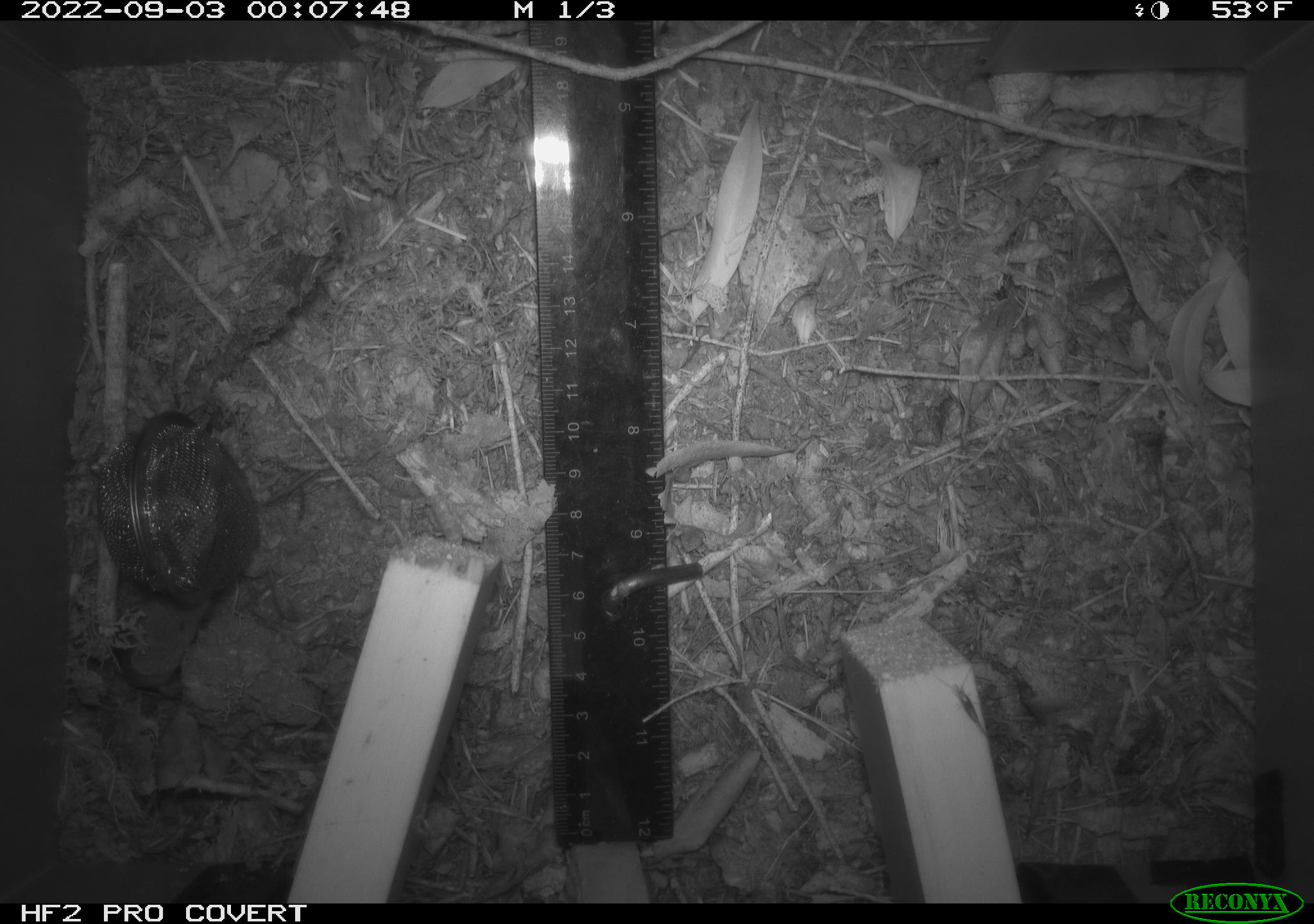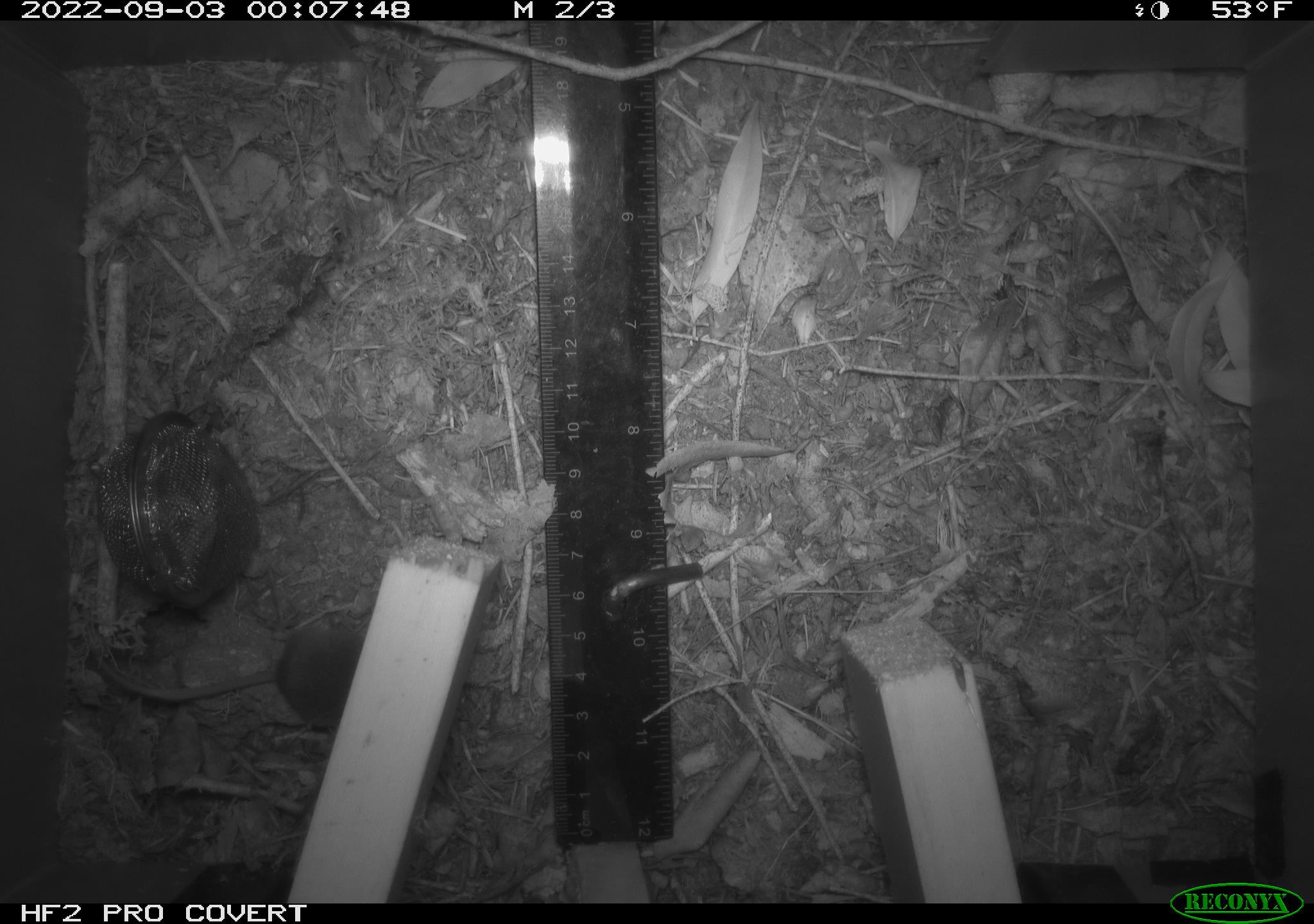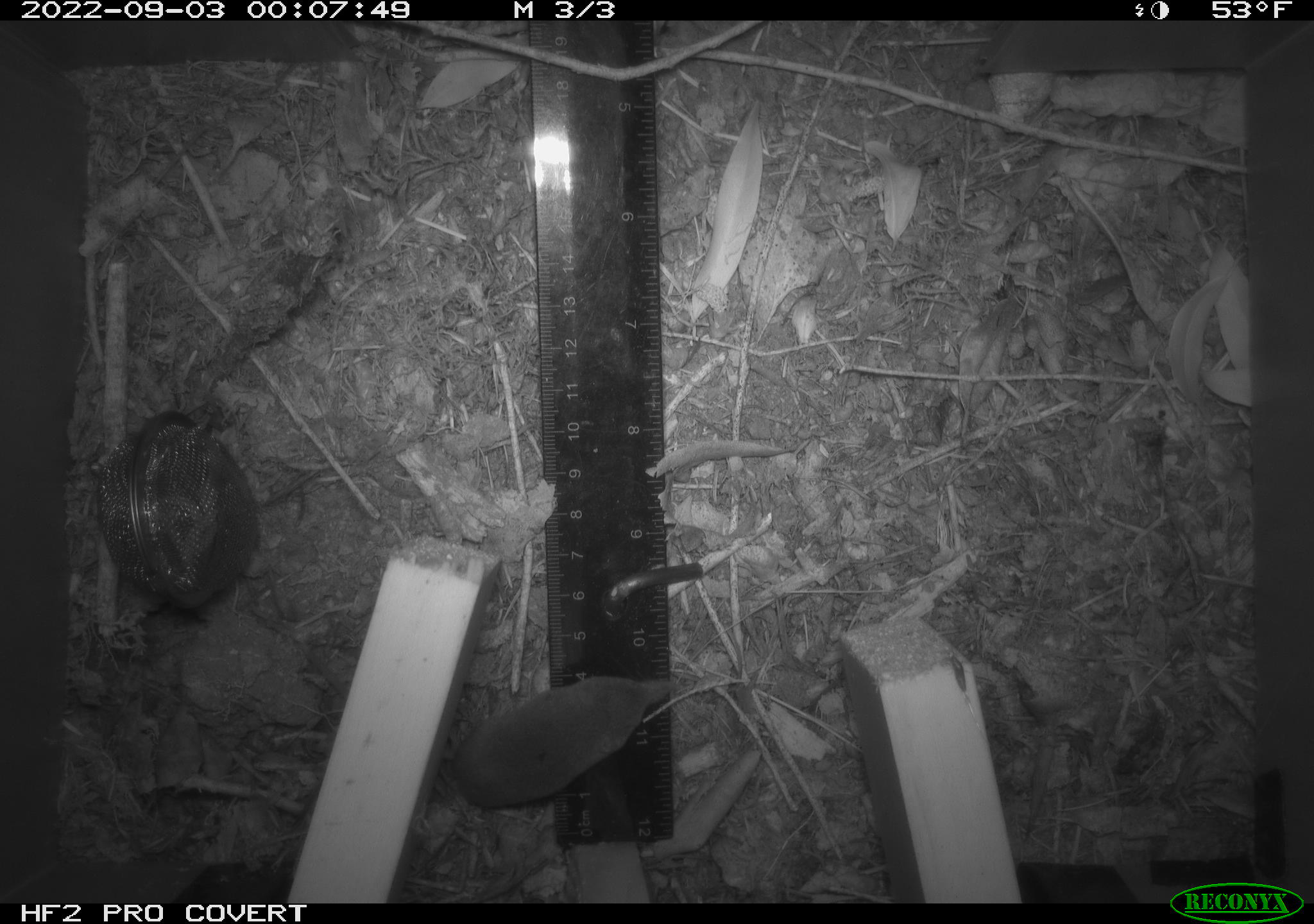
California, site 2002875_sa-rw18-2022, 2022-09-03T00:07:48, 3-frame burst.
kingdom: Animalia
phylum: Chordata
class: Mammalia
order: Eulipotyphla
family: Soricidae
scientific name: Soricidae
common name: shrews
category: soricidae family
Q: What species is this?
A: Soricidae family (shrews) (Soricidae).